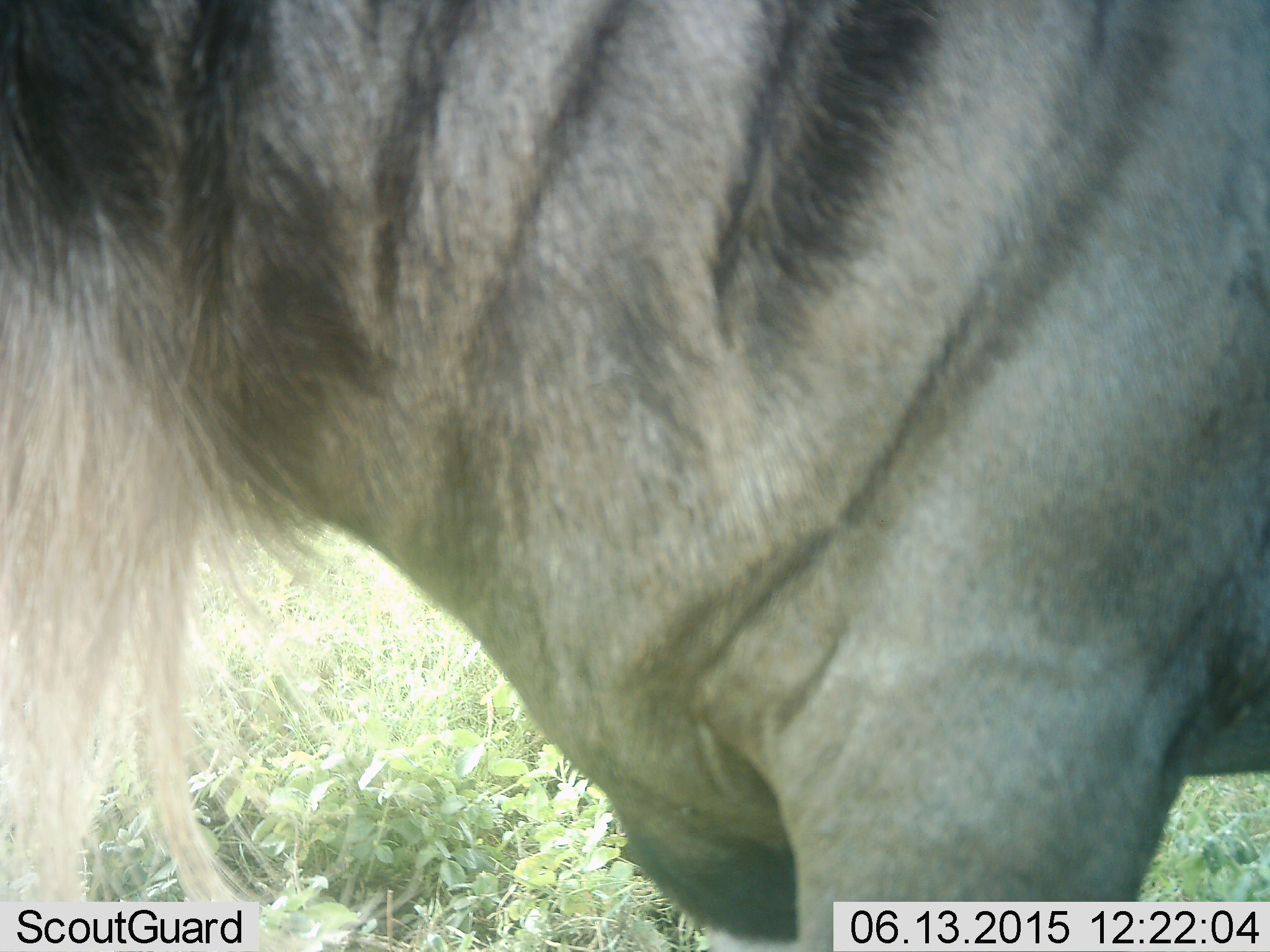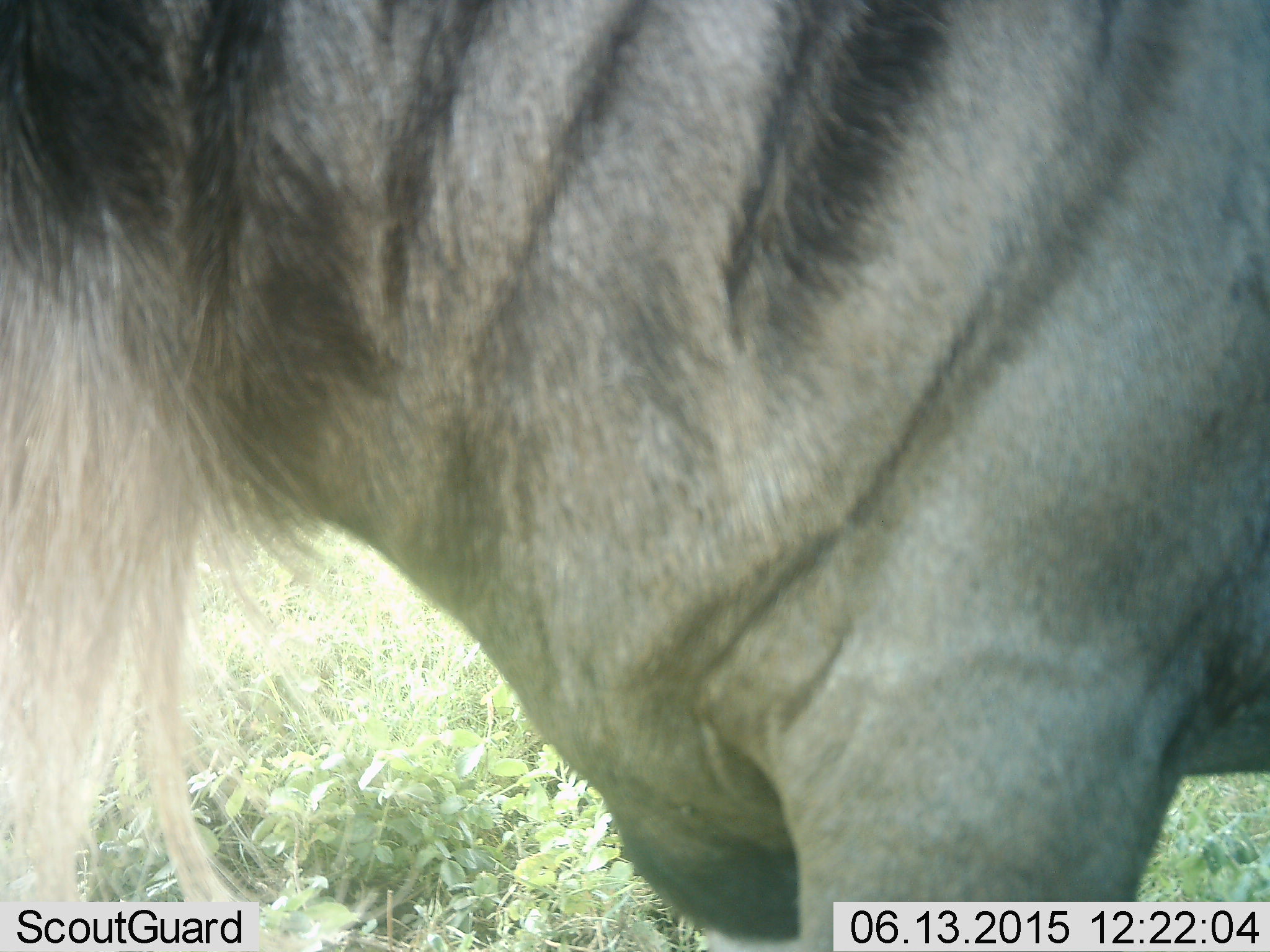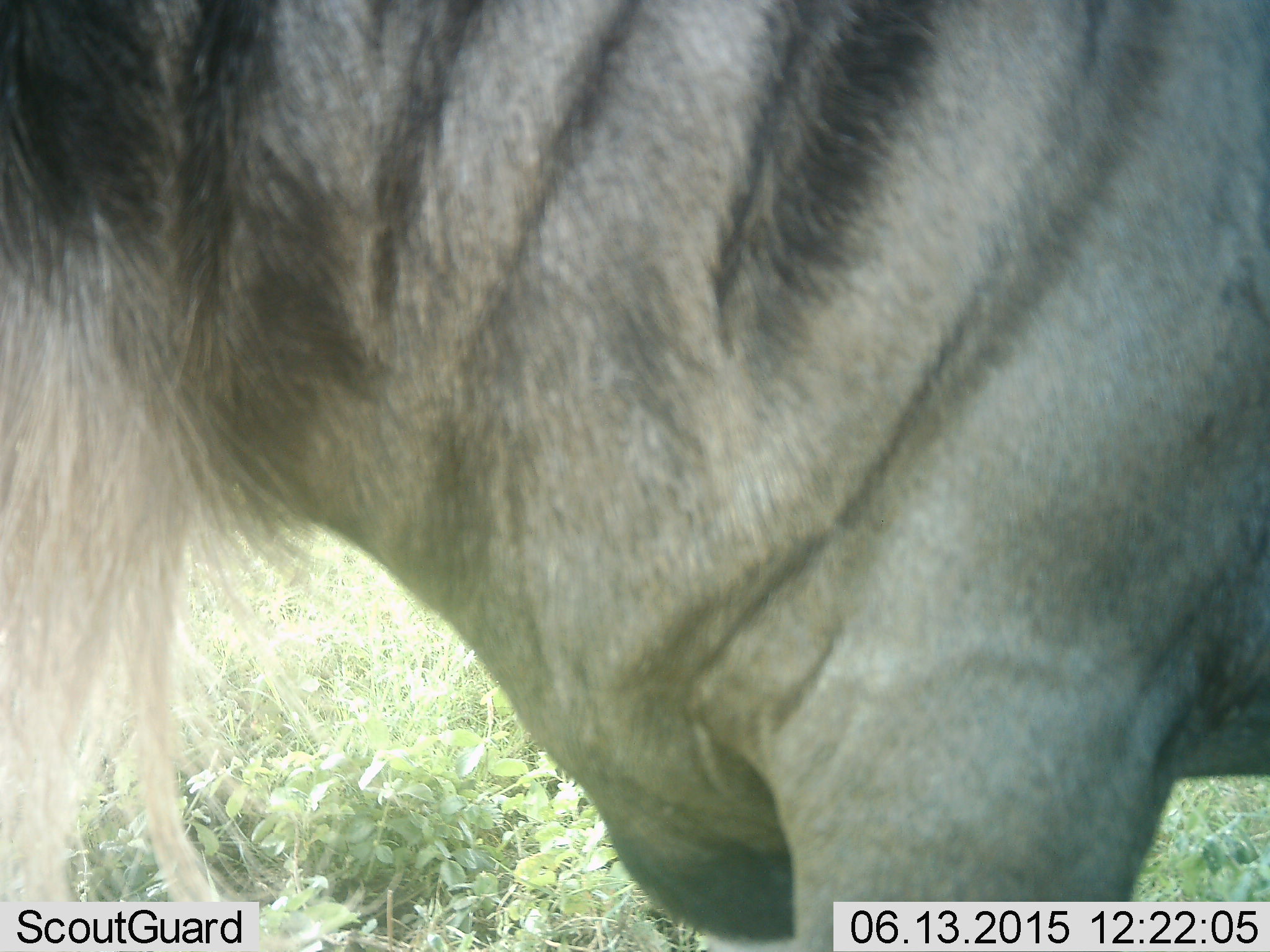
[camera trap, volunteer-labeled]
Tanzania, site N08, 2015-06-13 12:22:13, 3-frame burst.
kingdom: Animalia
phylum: Chordata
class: Mammalia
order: Artiodactyla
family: Bovidae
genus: Connochaetes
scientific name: Connochaetes taurinus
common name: blue wildebeest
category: wildebeest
Wildebeest (blue wildebeest) (Connochaetes taurinus), count 1. Behavior (volunteer vote fractions): standing 100%, resting 0%, moving 0%, interacting 0%. Young present (vote fraction): 0%. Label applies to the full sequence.